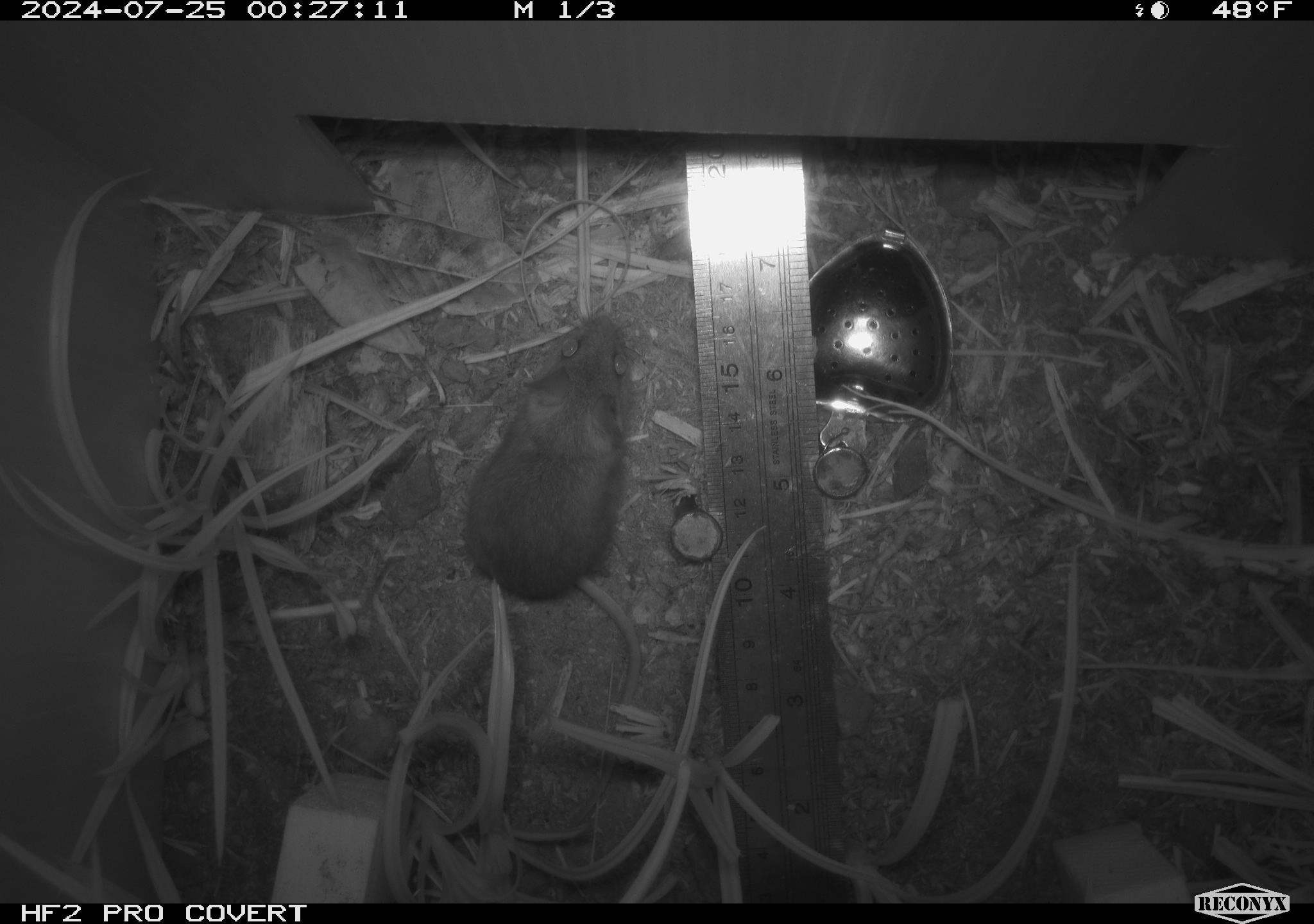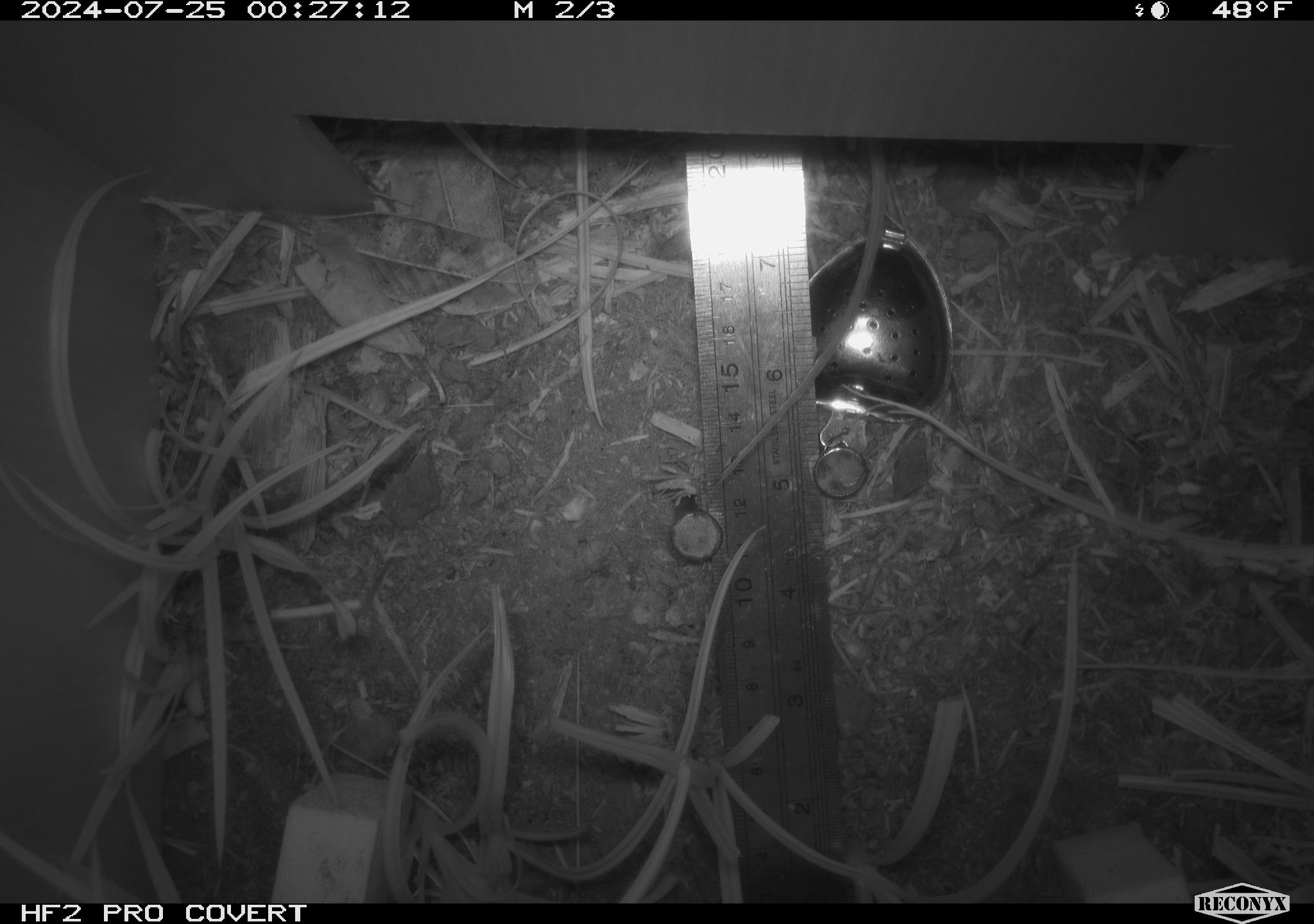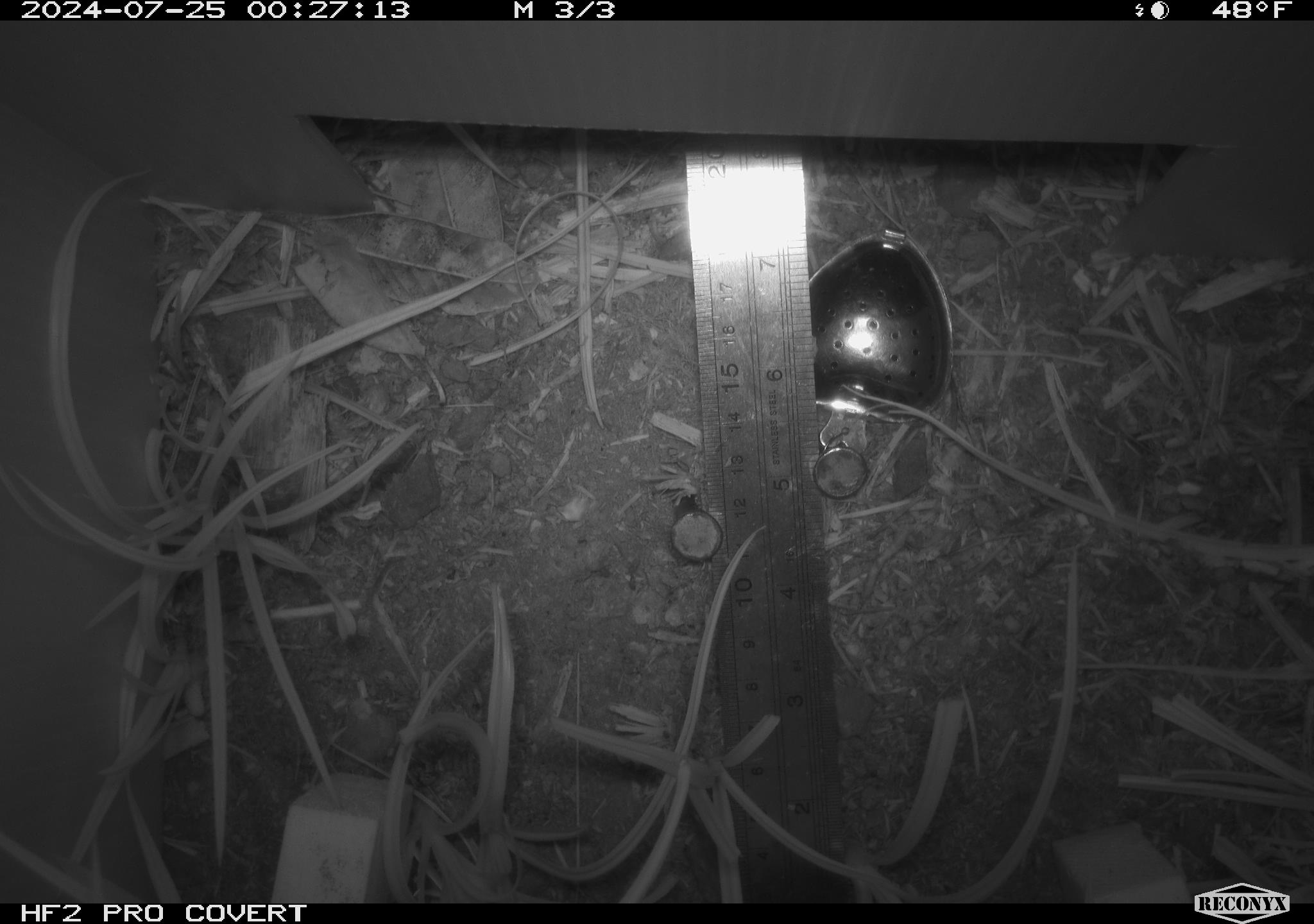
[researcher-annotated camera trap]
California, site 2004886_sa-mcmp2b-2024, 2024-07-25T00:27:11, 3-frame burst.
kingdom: Animalia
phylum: Chordata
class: Mammalia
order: Rodentia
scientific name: Rodentia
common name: mouse species